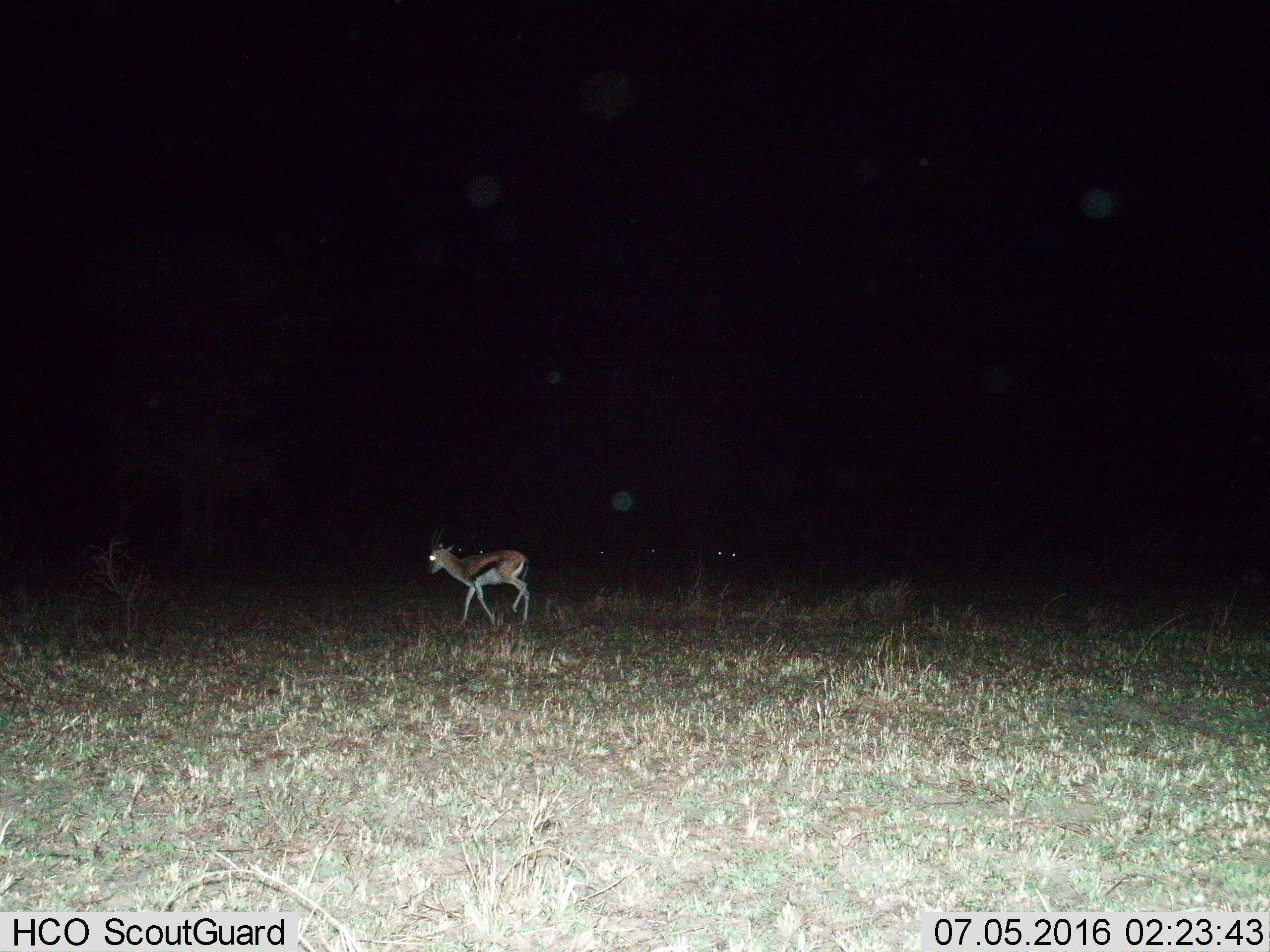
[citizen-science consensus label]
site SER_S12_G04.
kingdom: Animalia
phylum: Chordata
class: Mammalia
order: Artiodactyla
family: Bovidae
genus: Eudorcas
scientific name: Eudorcas thomsonii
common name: thomson's gazelle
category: gazellethomsons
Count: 1.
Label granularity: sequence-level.